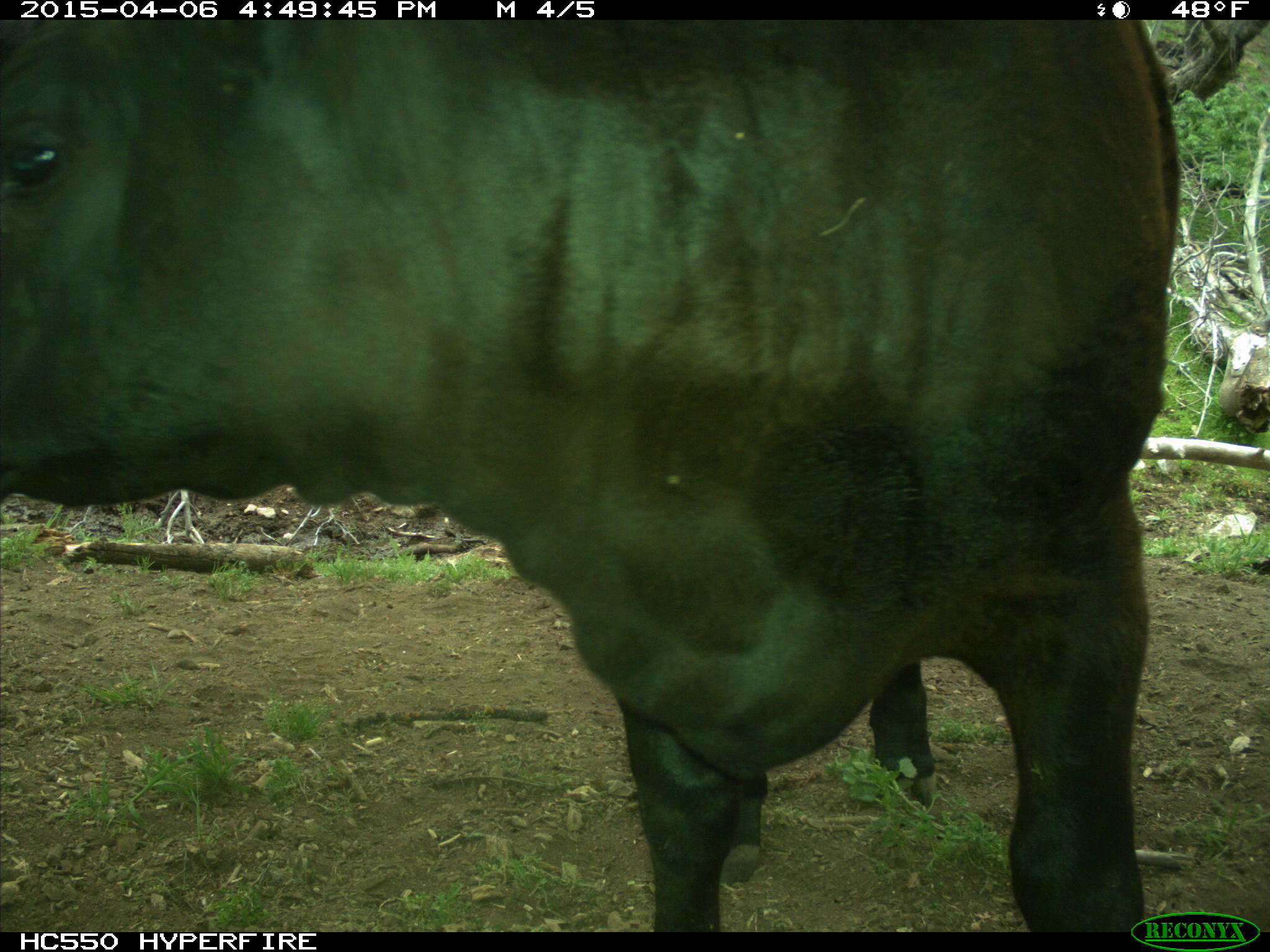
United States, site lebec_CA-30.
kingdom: Animalia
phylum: Chordata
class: Mammalia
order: Artiodactyla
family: Bovidae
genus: Bos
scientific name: Bos taurus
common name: domestic cow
Bos taurus (domestic cow).